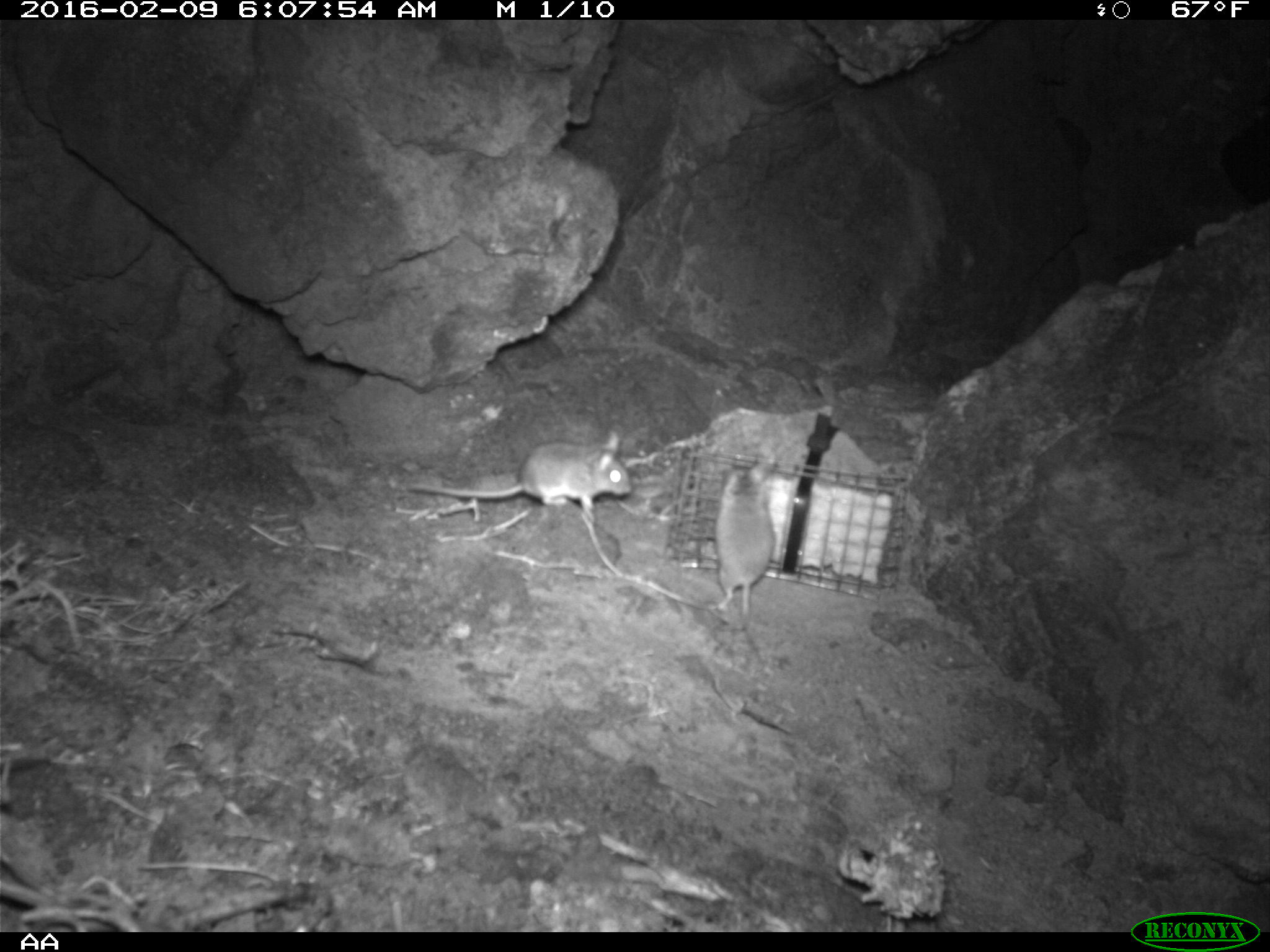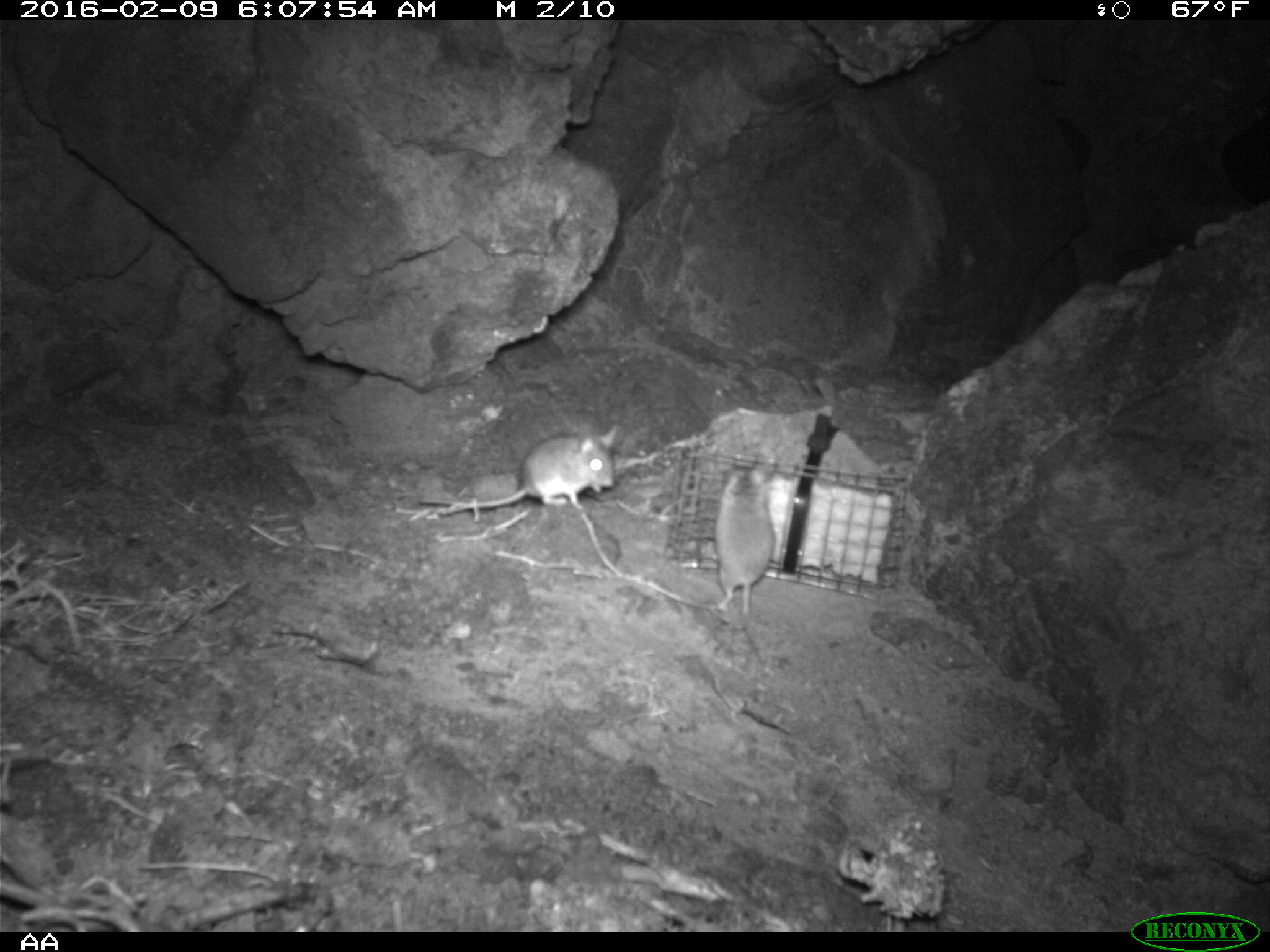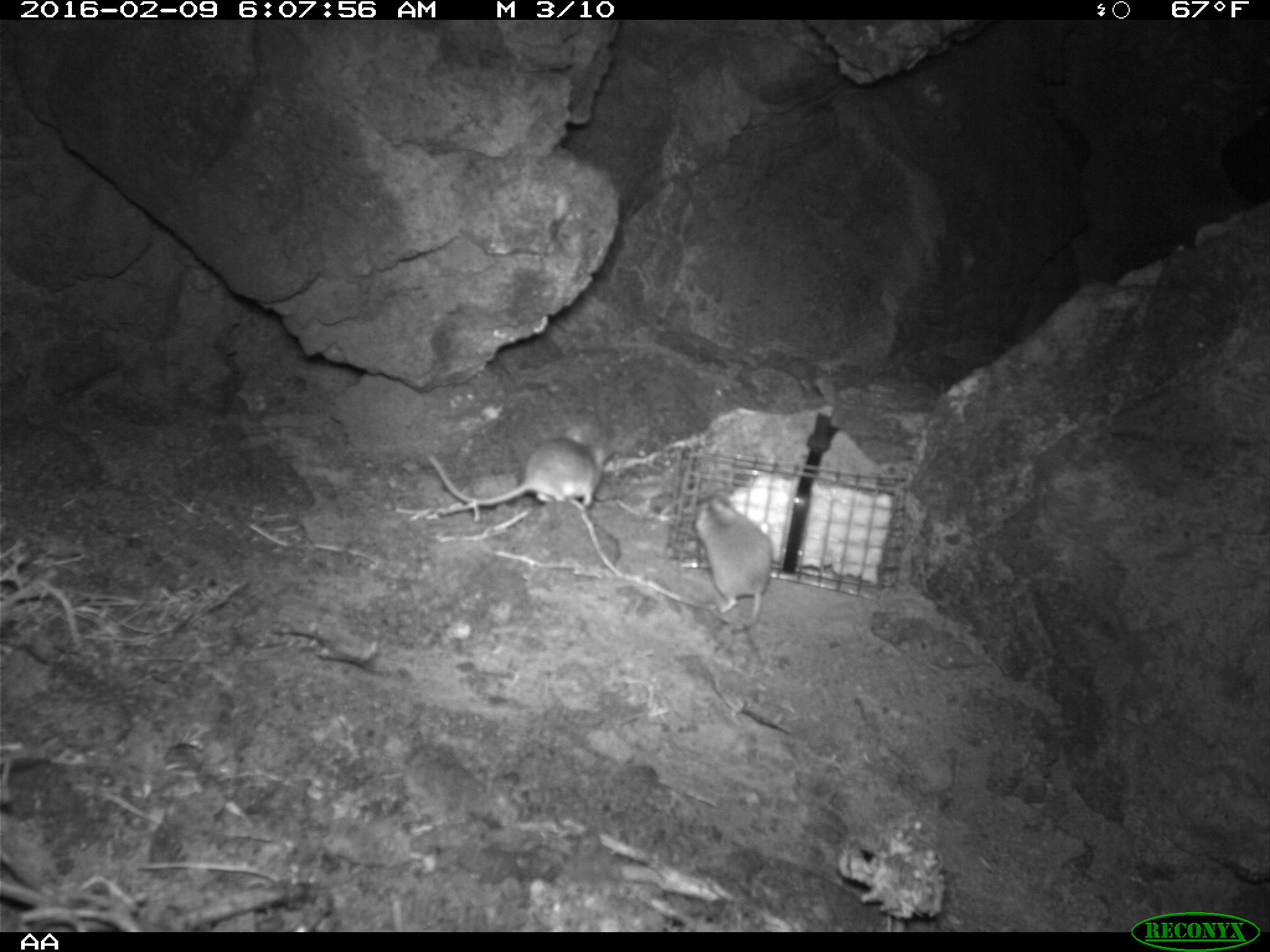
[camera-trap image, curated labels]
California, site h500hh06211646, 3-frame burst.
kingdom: Animalia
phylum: Chordata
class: Mammalia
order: Rodentia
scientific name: Rodentia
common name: rodent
Rodent (Rodentia).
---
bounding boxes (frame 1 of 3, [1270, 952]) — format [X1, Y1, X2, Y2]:
rodent: [412, 430, 631, 516]; [711, 456, 773, 612]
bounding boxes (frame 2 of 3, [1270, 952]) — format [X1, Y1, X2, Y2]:
rodent: [438, 423, 617, 514]; [715, 461, 774, 653]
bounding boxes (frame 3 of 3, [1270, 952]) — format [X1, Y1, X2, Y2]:
rodent: [425, 426, 615, 512]; [695, 495, 773, 632]